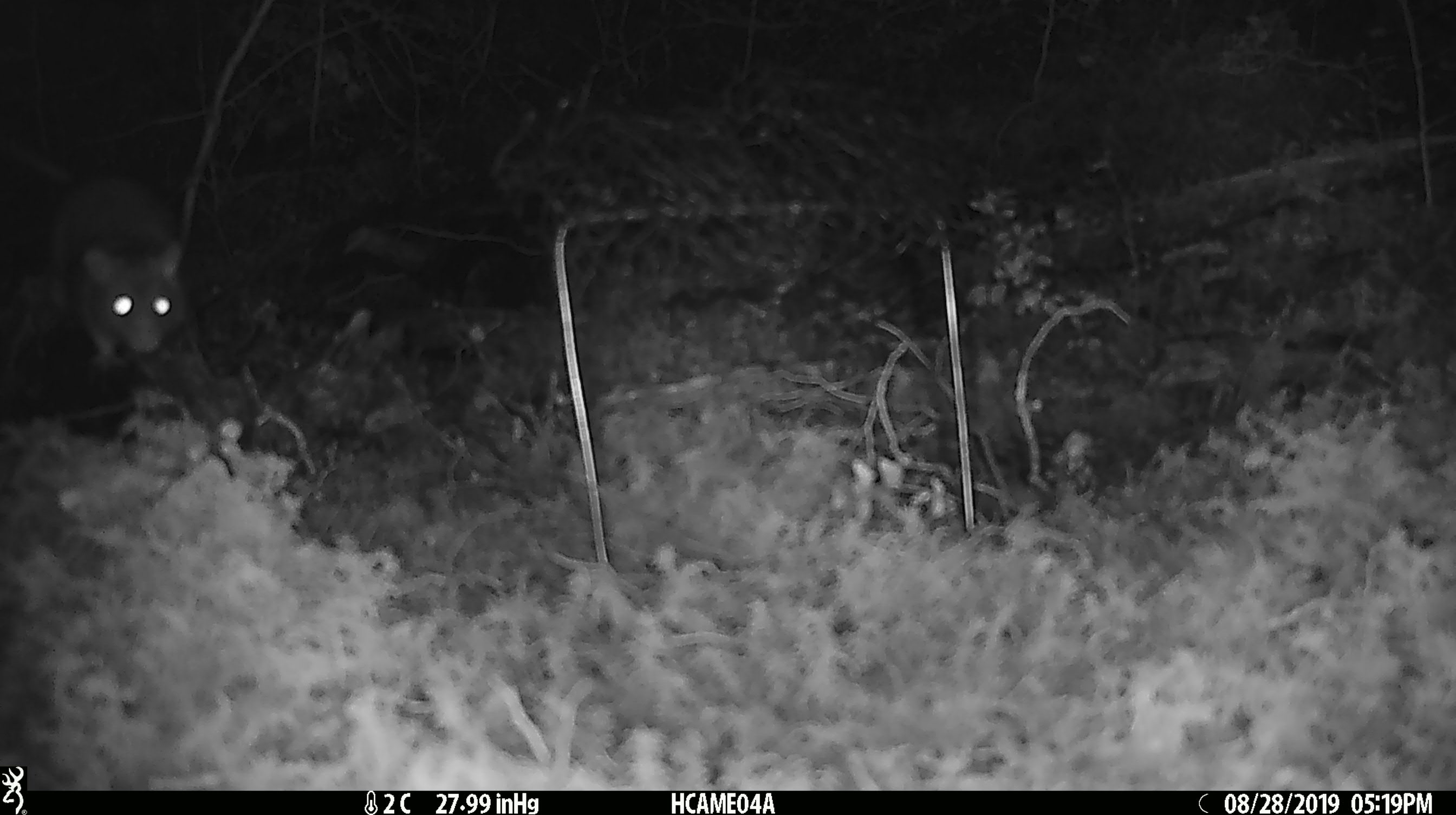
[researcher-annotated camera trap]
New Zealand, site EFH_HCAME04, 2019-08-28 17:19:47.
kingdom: Animalia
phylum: Chordata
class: Mammalia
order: Rodentia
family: Muridae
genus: Rattus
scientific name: Rattus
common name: rat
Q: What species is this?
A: Rat (Rattus).